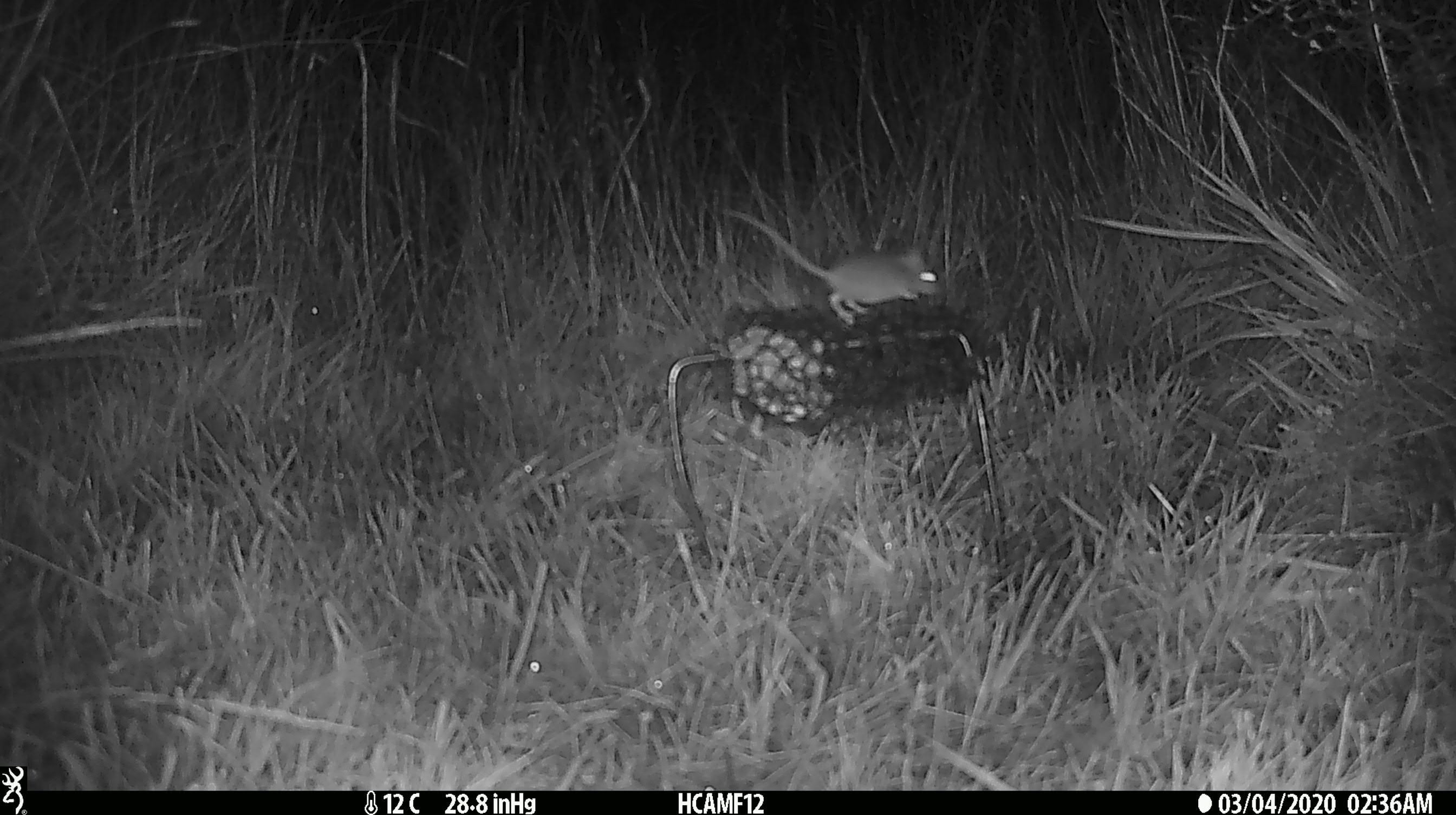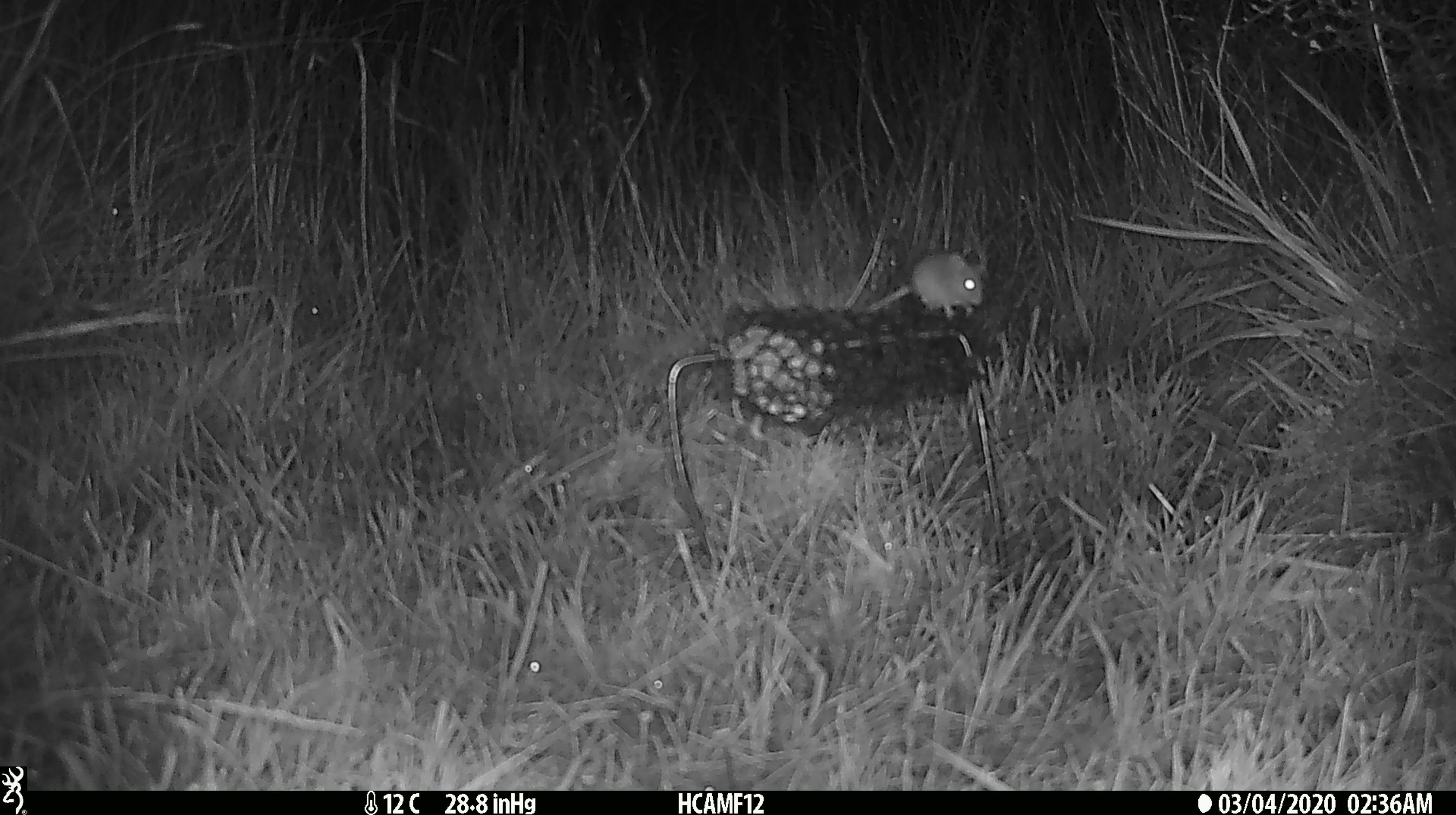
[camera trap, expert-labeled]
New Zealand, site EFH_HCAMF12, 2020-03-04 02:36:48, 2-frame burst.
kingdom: Animalia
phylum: Chordata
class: Mammalia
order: Rodentia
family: Muridae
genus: Mus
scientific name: Mus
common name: mouse